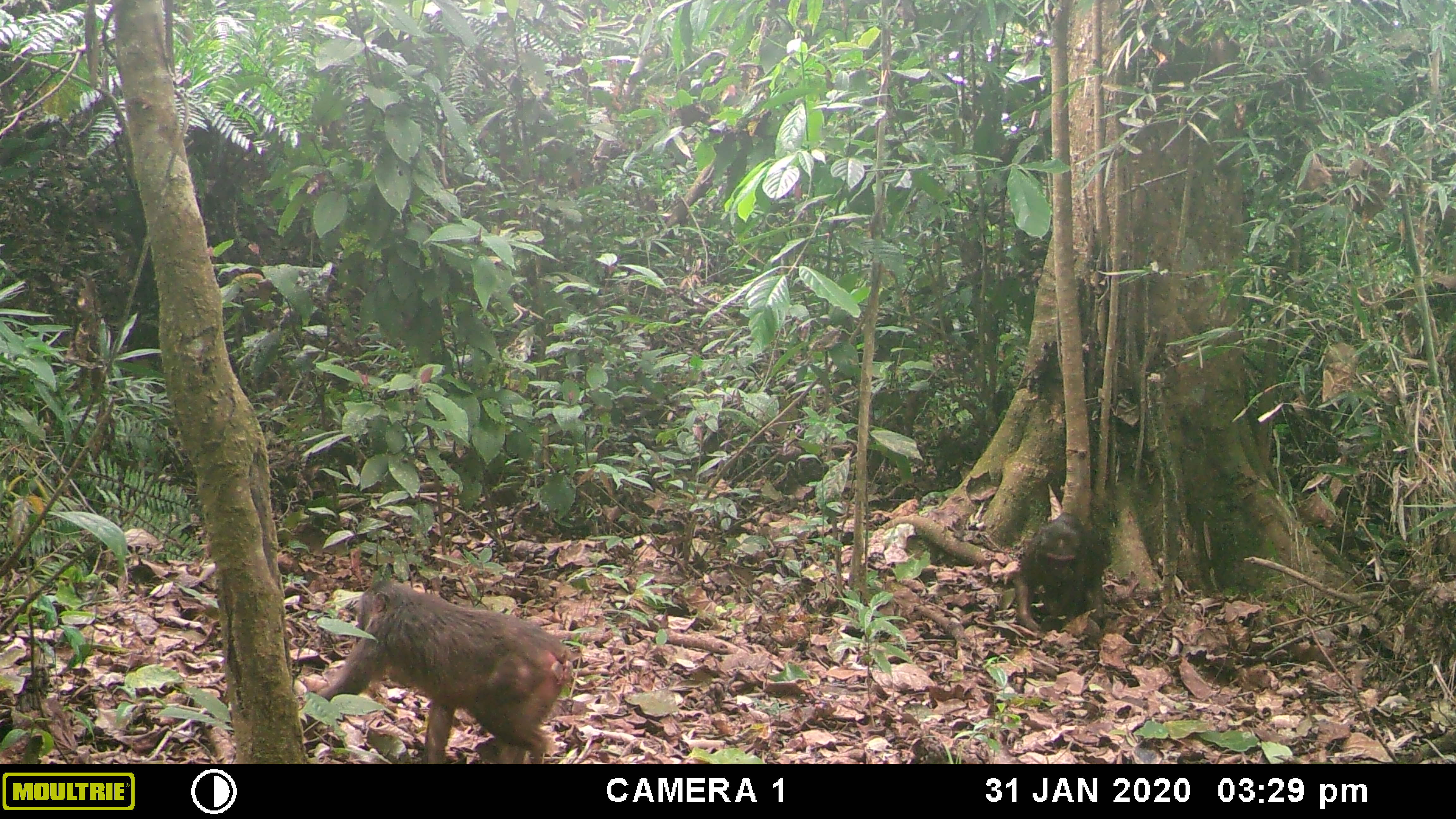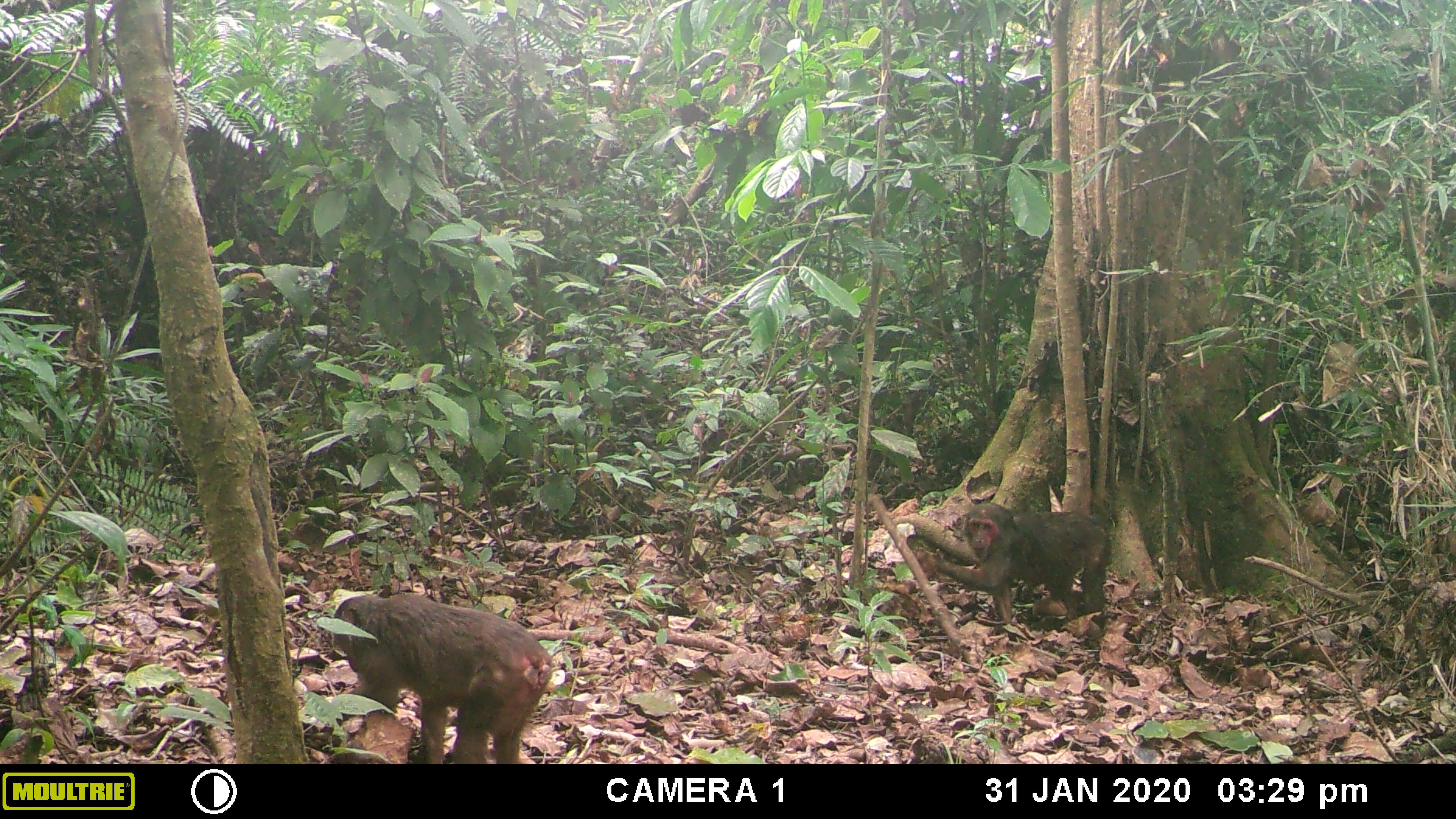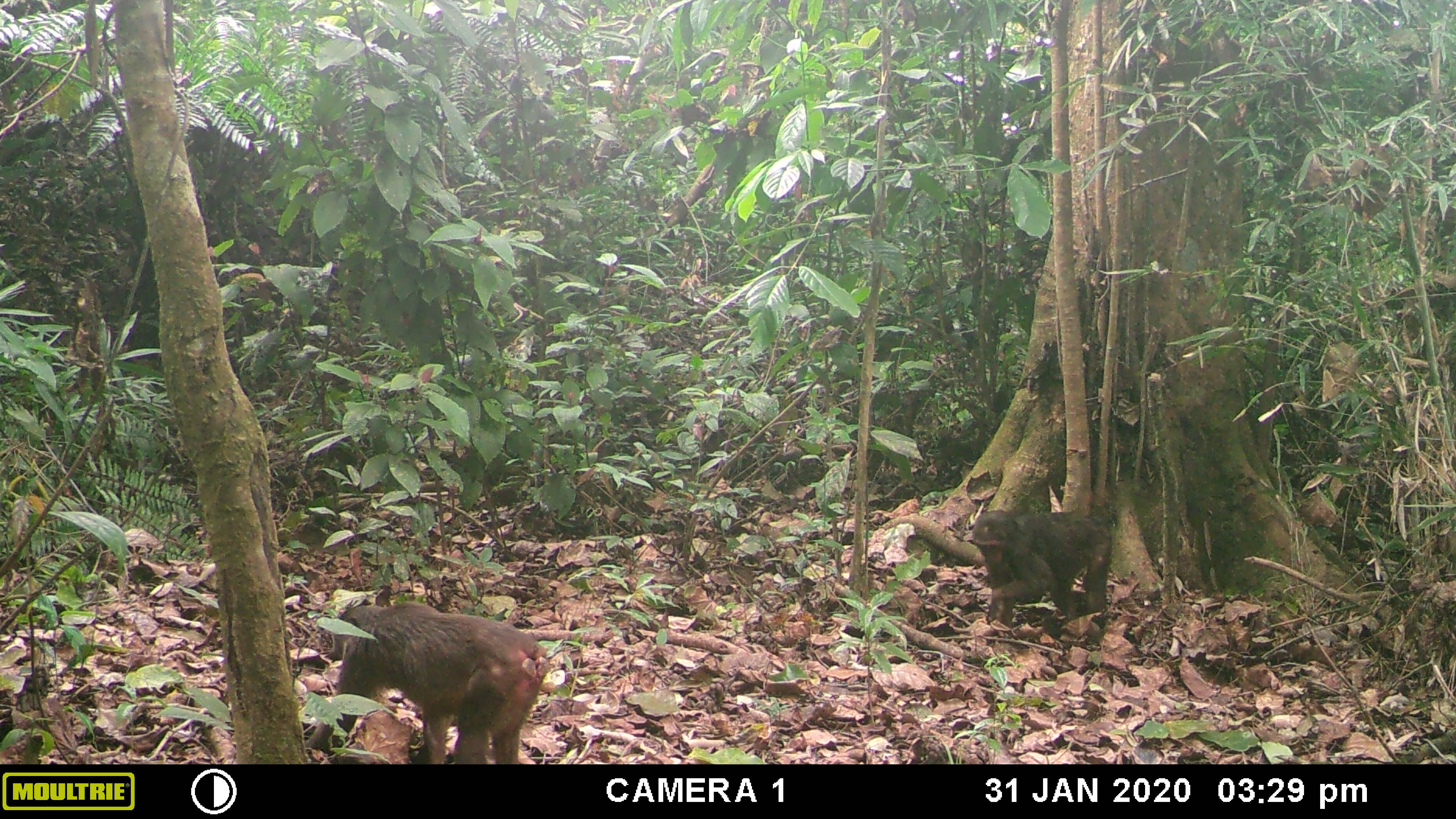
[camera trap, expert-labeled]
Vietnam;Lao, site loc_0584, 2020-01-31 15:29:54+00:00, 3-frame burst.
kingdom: Animalia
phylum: Chordata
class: Mammalia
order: Primates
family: Cercopithecidae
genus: Macaca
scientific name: Macaca arctoides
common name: stump-tailed macaque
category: stump tailed macaque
Stump tailed macaque (stump-tailed macaque) (Macaca arctoides). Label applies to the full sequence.